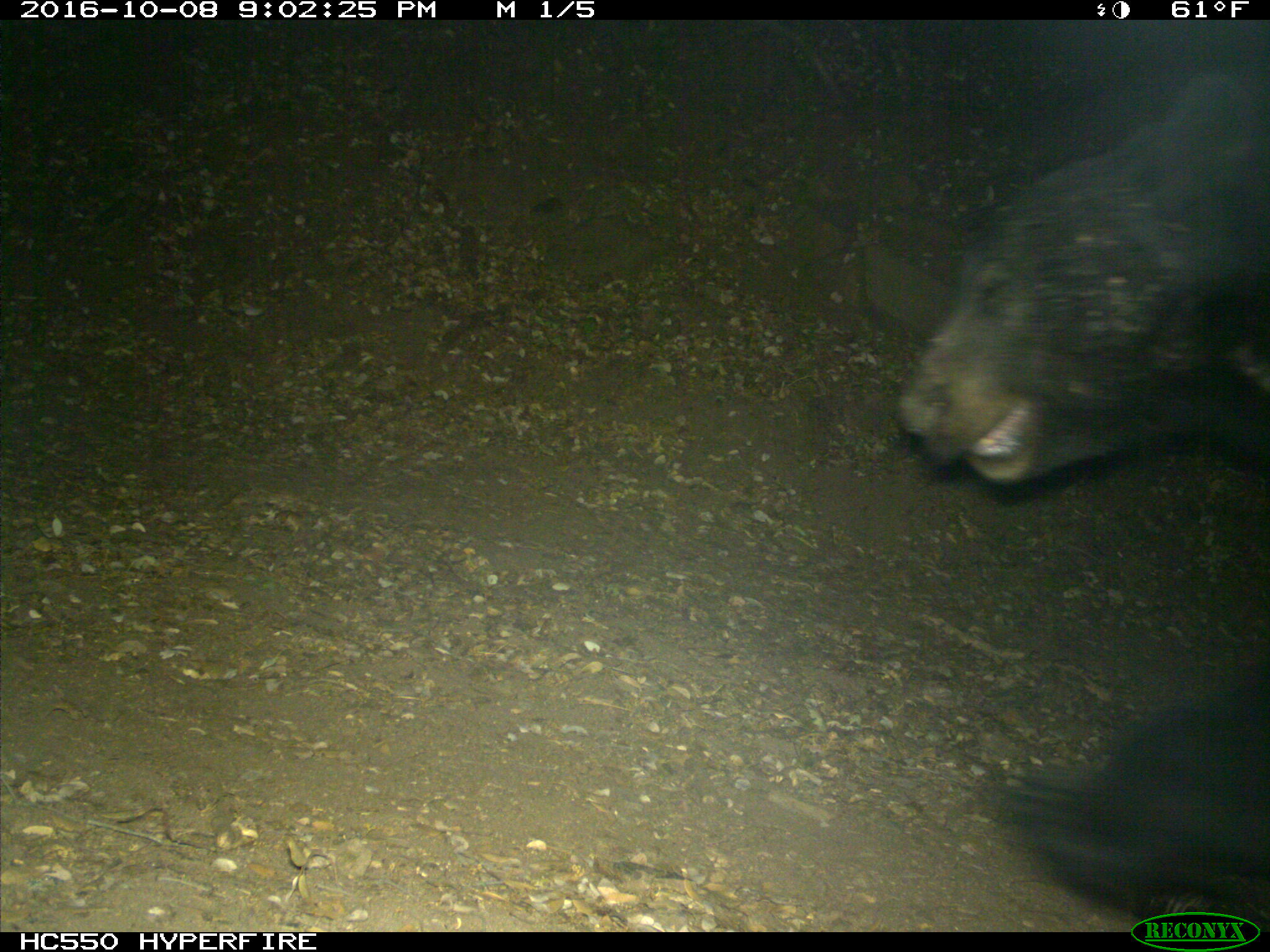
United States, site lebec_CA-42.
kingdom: Animalia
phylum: Chordata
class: Mammalia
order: Carnivora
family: Ursidae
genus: Ursus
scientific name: Ursus americanus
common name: american black bear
Ursus americanus (american black bear).